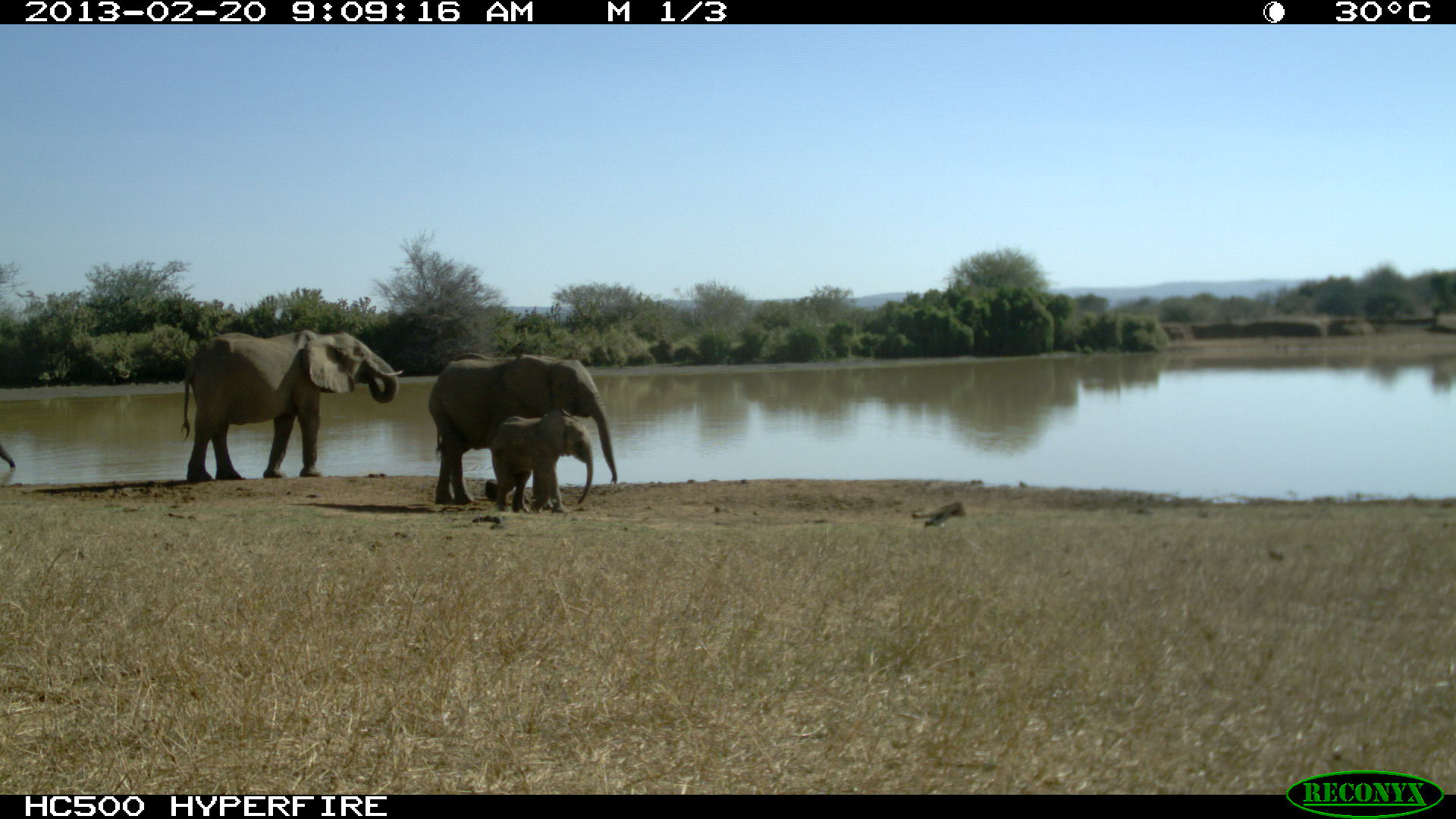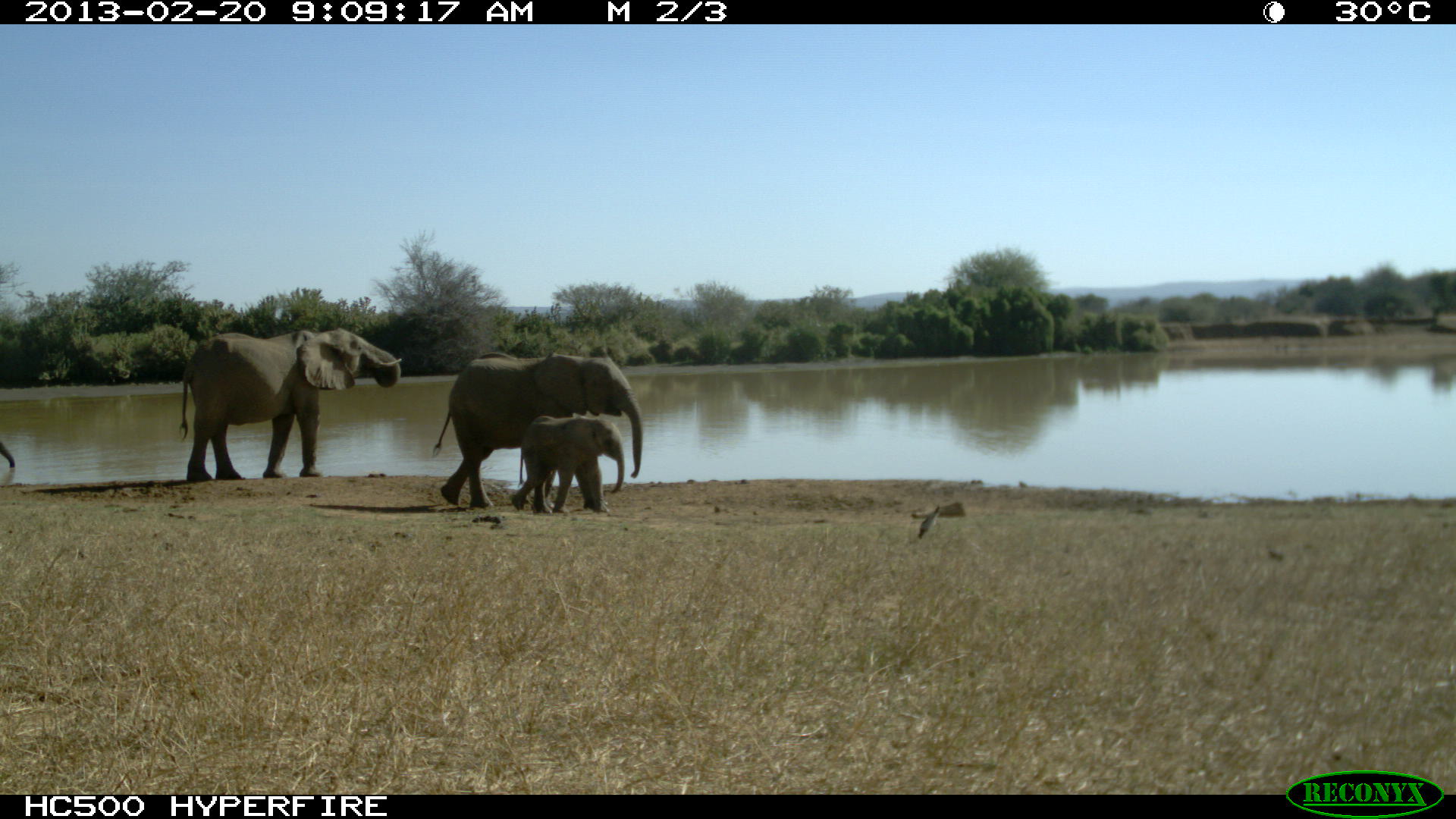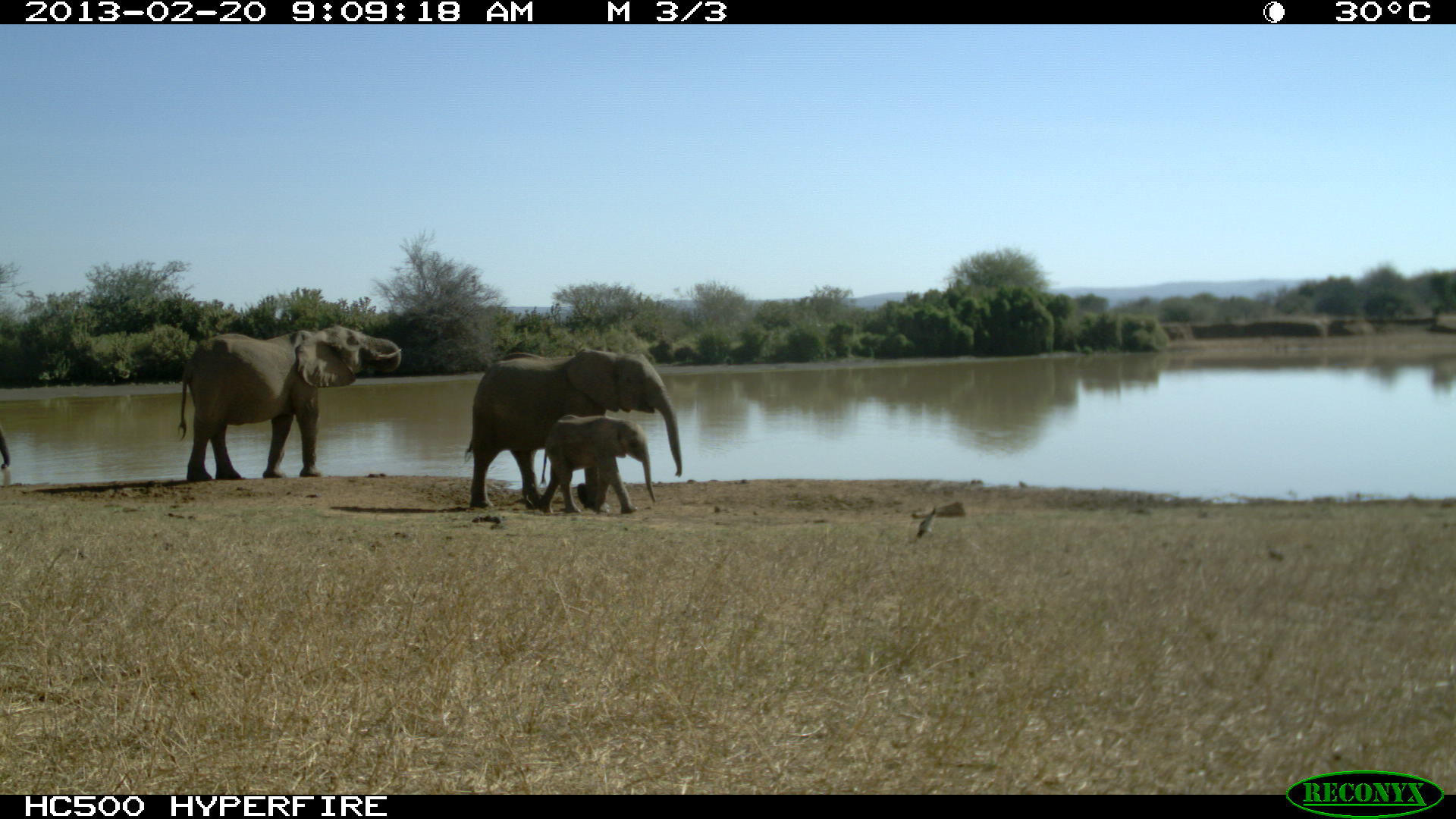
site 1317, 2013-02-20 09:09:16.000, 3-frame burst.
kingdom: Animalia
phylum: Chordata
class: Mammalia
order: Proboscidea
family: Elephantidae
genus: Loxodonta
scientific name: Loxodonta africana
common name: african bush elephant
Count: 4.